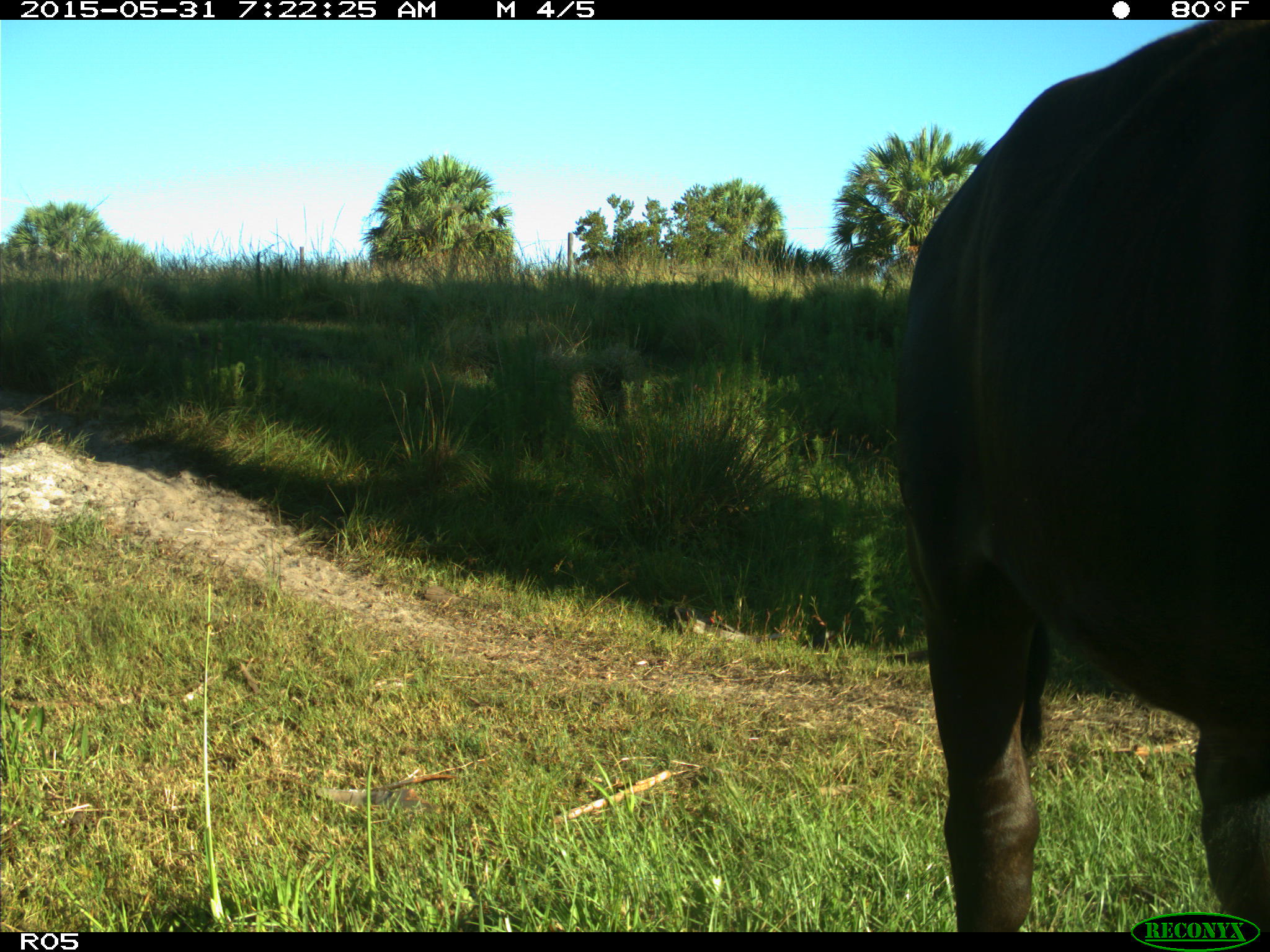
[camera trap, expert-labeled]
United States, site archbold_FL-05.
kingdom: Animalia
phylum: Chordata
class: Mammalia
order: Artiodactyla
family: Bovidae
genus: Bos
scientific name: Bos taurus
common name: domestic cow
Bos taurus (domestic cow).